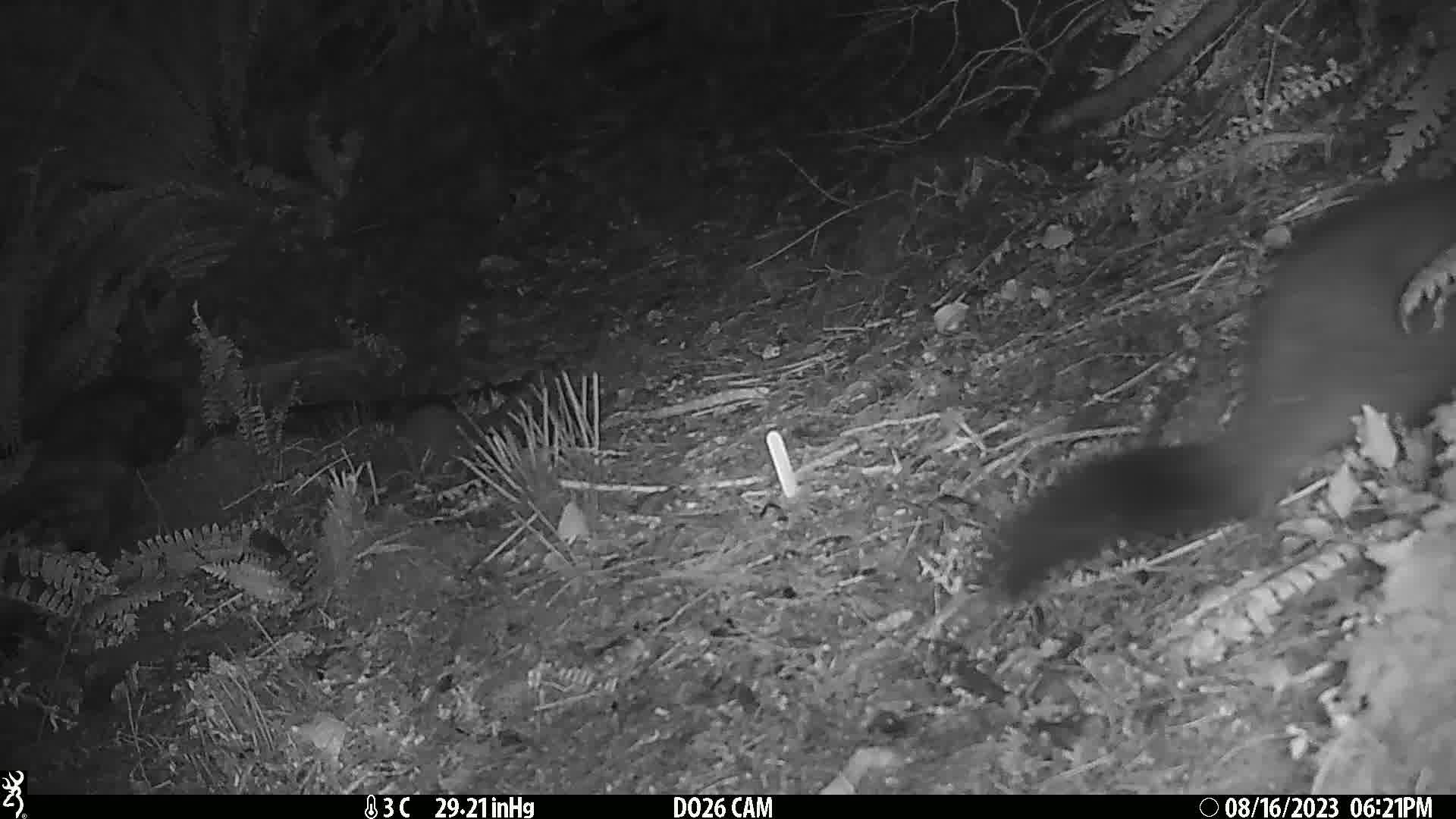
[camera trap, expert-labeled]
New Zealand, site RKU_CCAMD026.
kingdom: Animalia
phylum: Chordata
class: Mammalia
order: Diprotodontia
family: Phalangeridae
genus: Trichosurus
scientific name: Trichosurus vulpecula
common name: common brushtail possum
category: possum